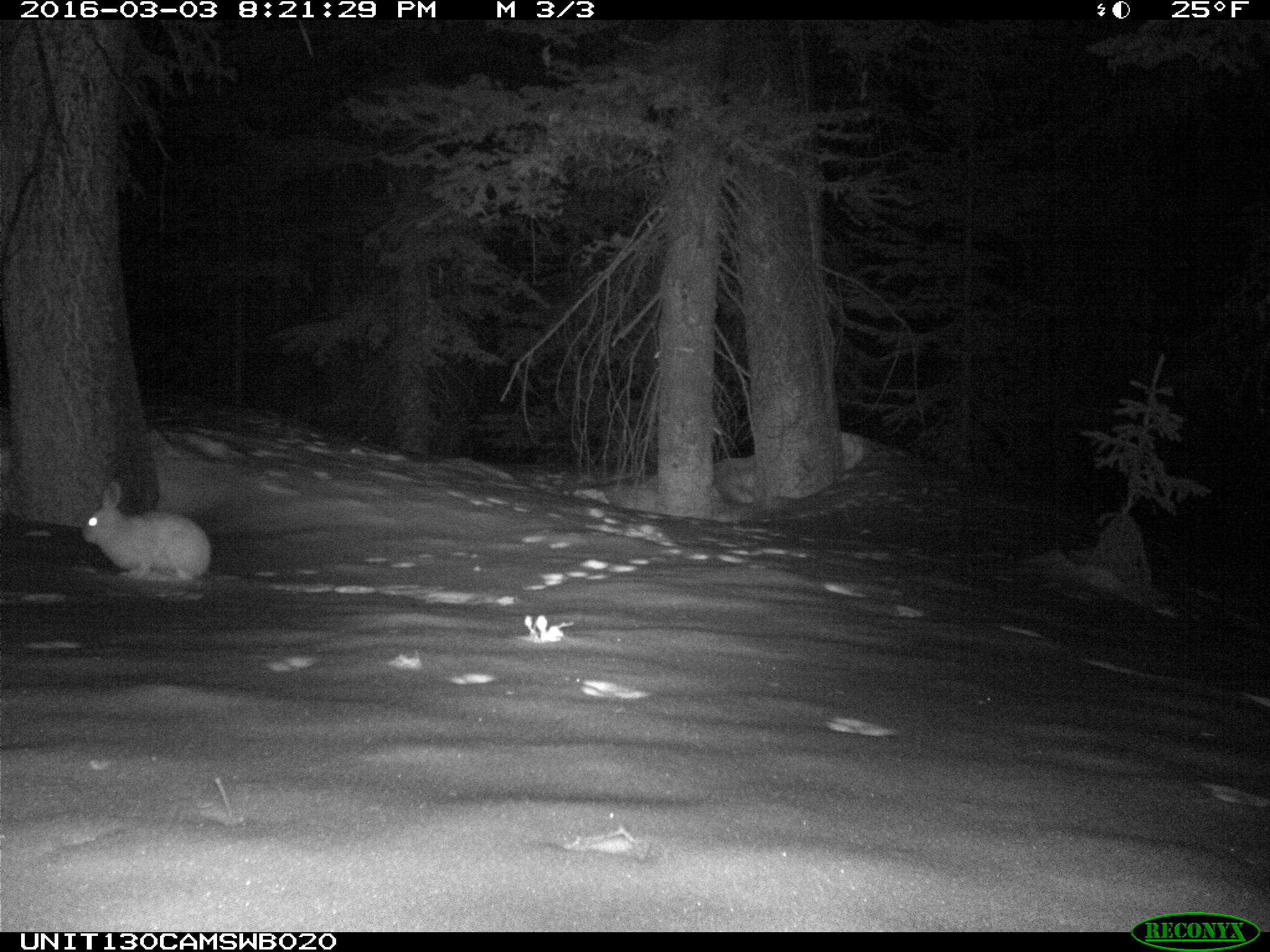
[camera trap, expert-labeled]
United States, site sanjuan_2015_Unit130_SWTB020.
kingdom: Animalia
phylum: Chordata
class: Mammalia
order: Lagomorpha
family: Leporidae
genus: Lepus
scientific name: Lepus americanus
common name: snowshoe hare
Lepus americanus (snowshoe hare).